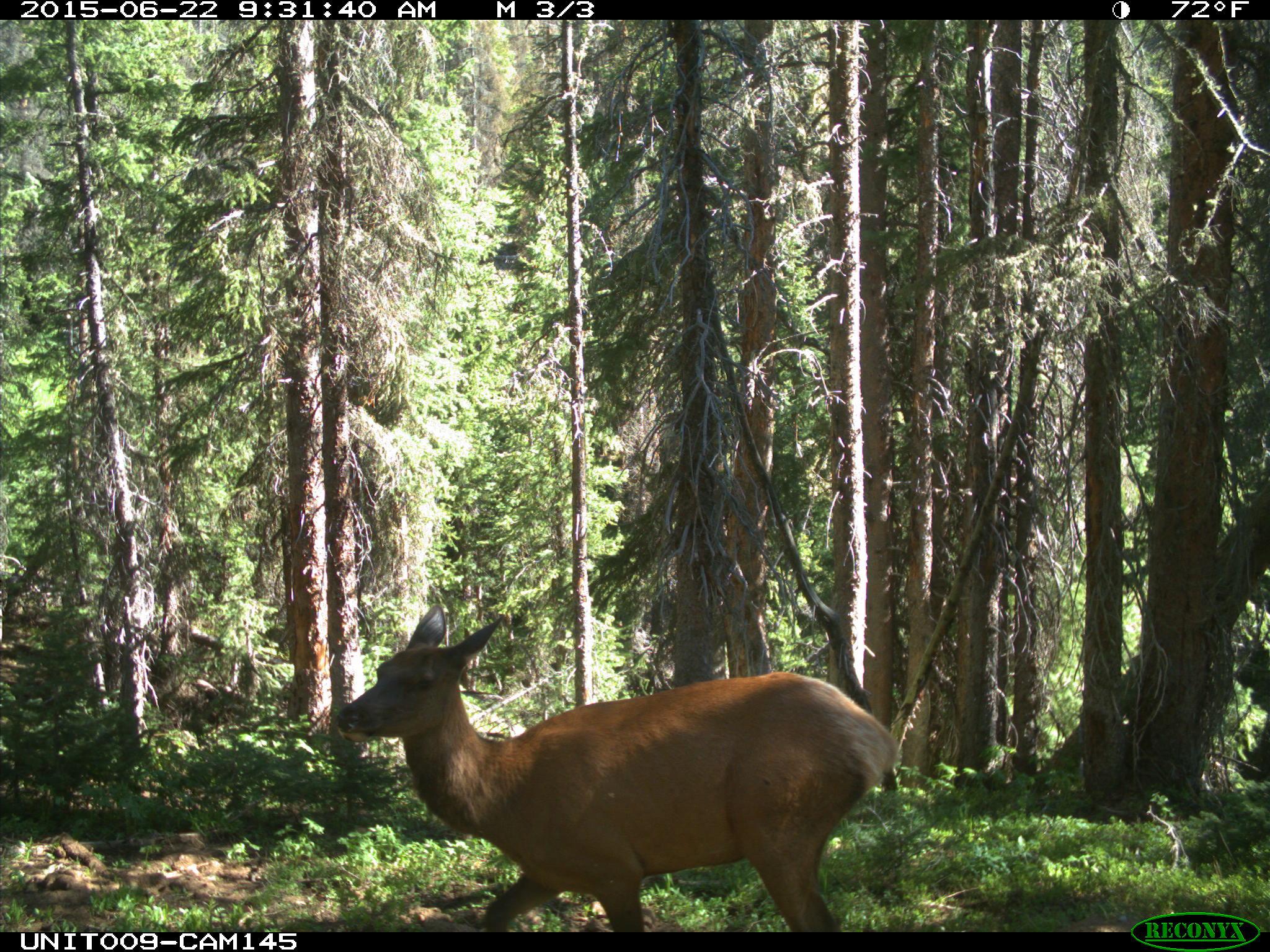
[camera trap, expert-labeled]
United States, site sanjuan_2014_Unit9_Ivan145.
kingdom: Animalia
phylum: Chordata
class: Mammalia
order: Artiodactyla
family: Cervidae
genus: Cervus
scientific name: Cervus elaphus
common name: red deer